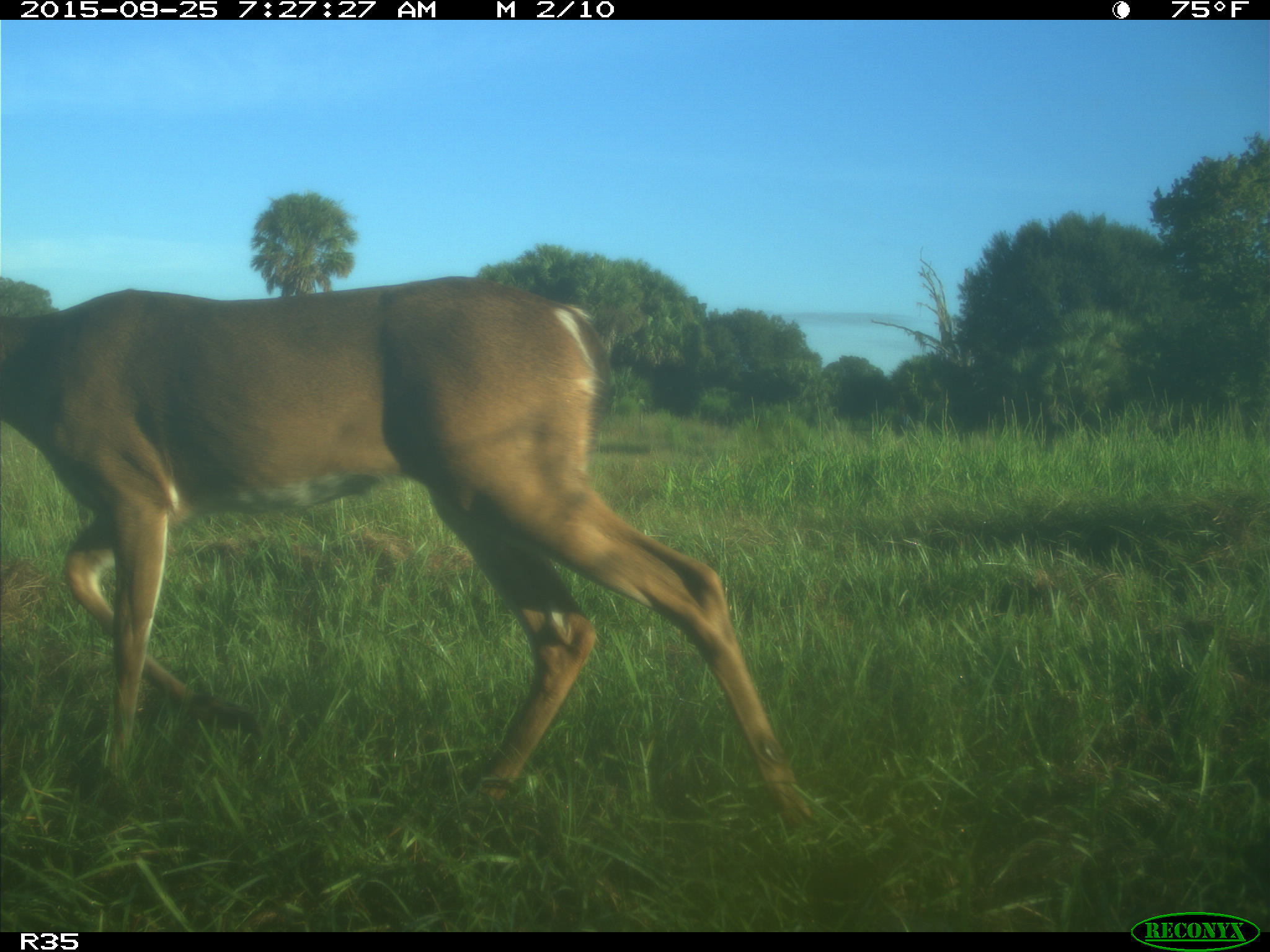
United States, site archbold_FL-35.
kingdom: Animalia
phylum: Chordata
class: Mammalia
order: Artiodactyla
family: Cervidae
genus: Odocoileus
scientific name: Odocoileus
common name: deer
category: unidentified deer